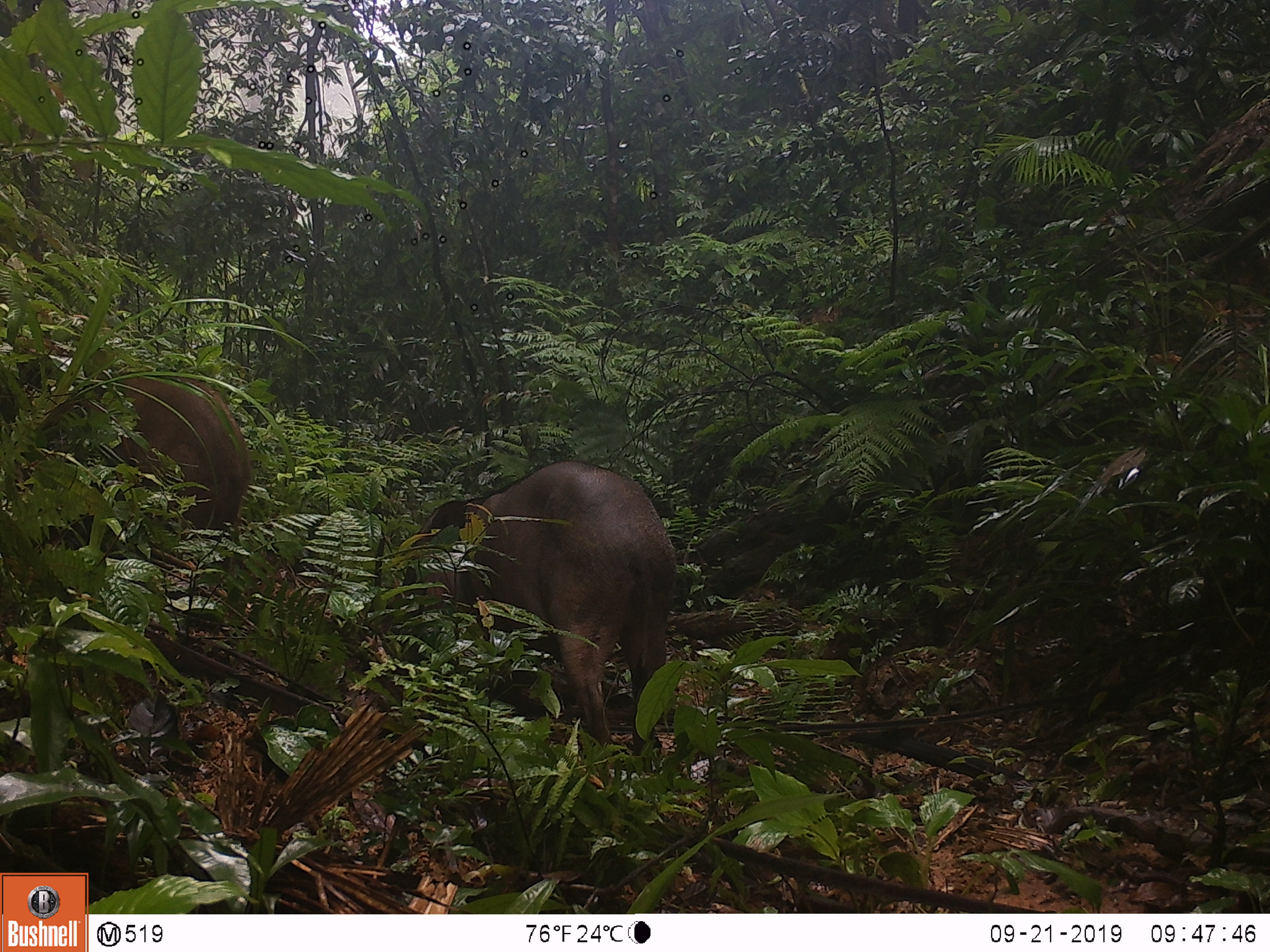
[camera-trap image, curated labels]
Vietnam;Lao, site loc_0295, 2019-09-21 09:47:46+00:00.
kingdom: Animalia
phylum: Chordata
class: Mammalia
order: Artiodactyla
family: Suidae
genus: Sus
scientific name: Sus scrofa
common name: eurasian wild pig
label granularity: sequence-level